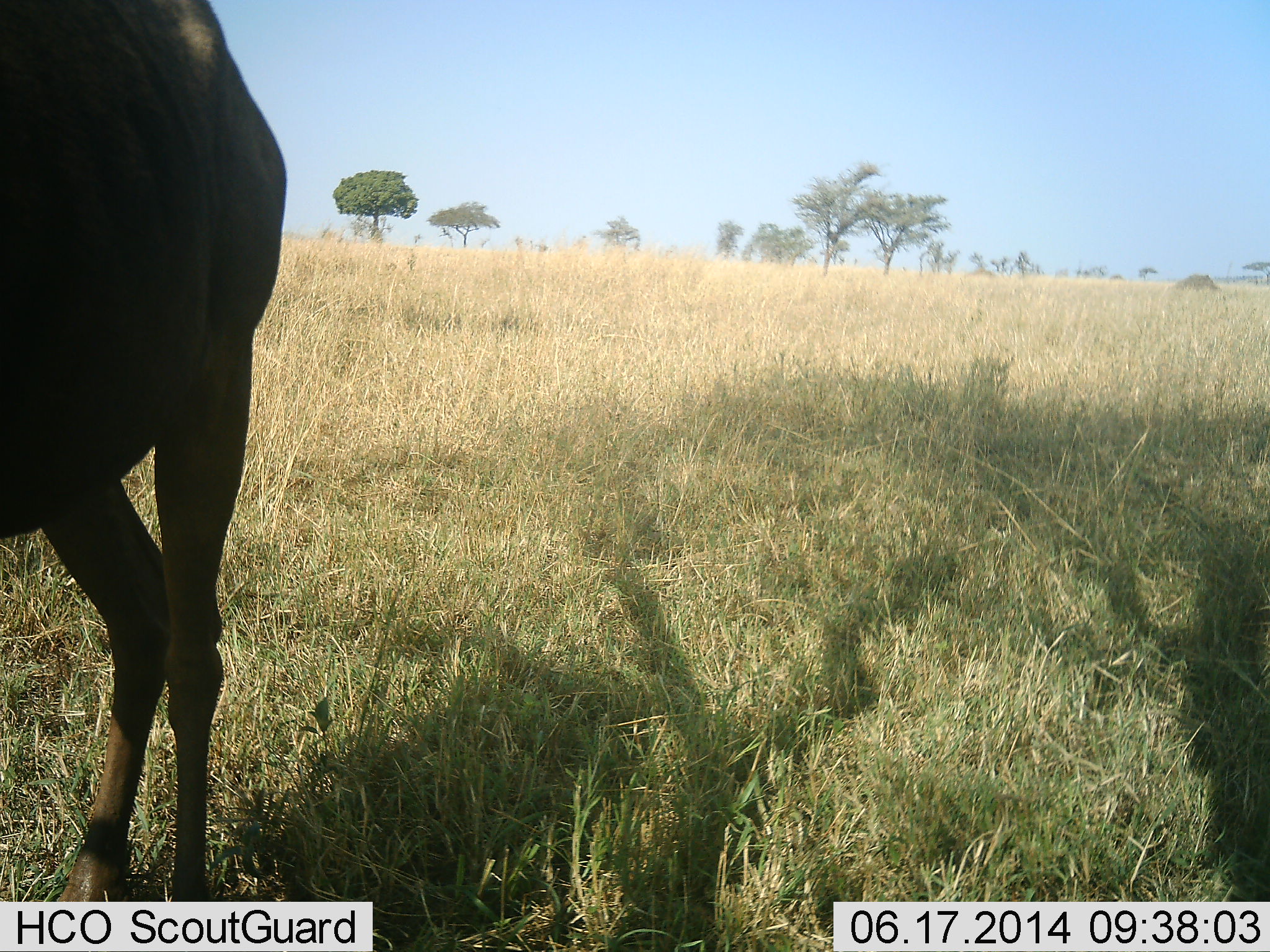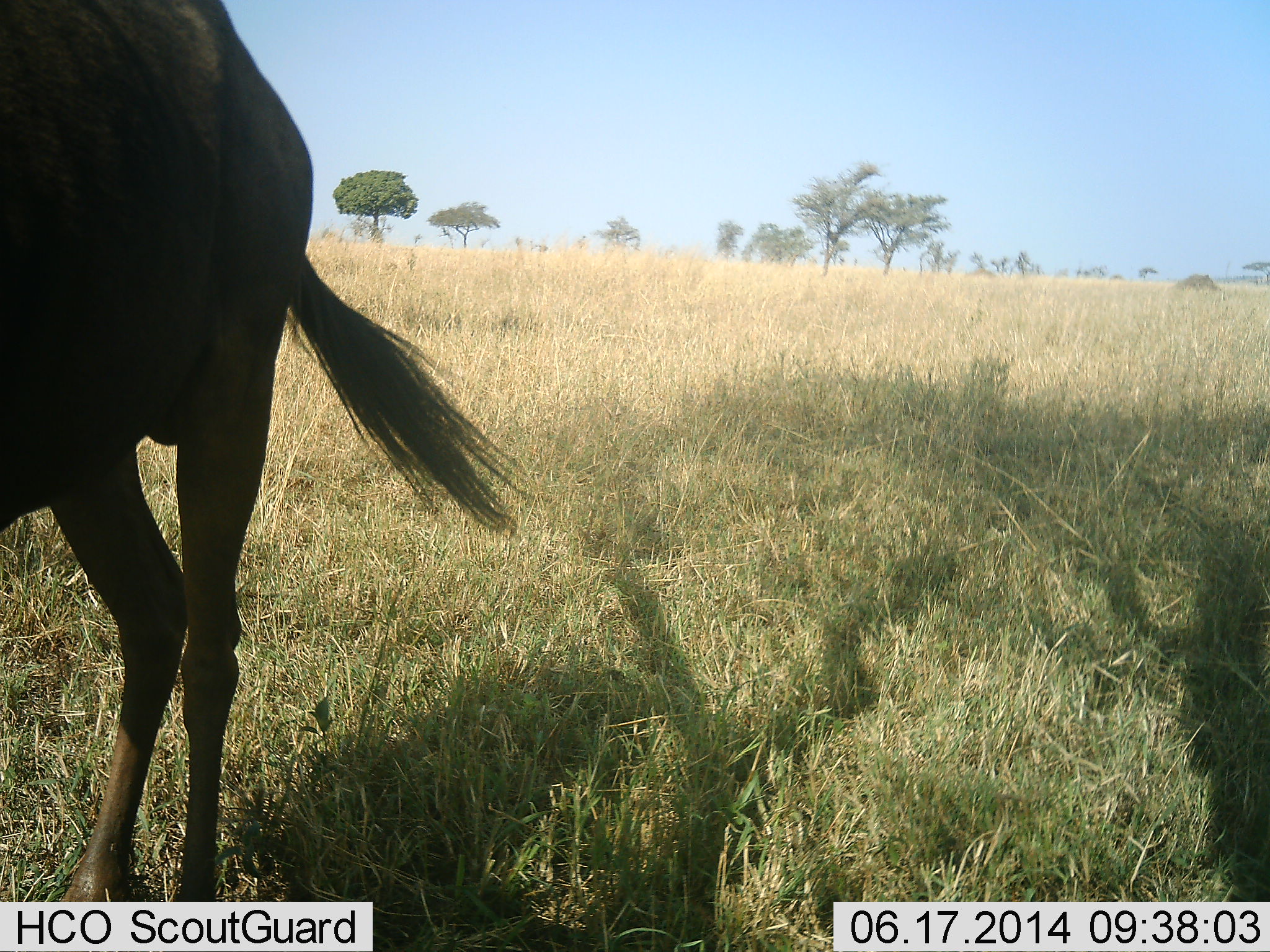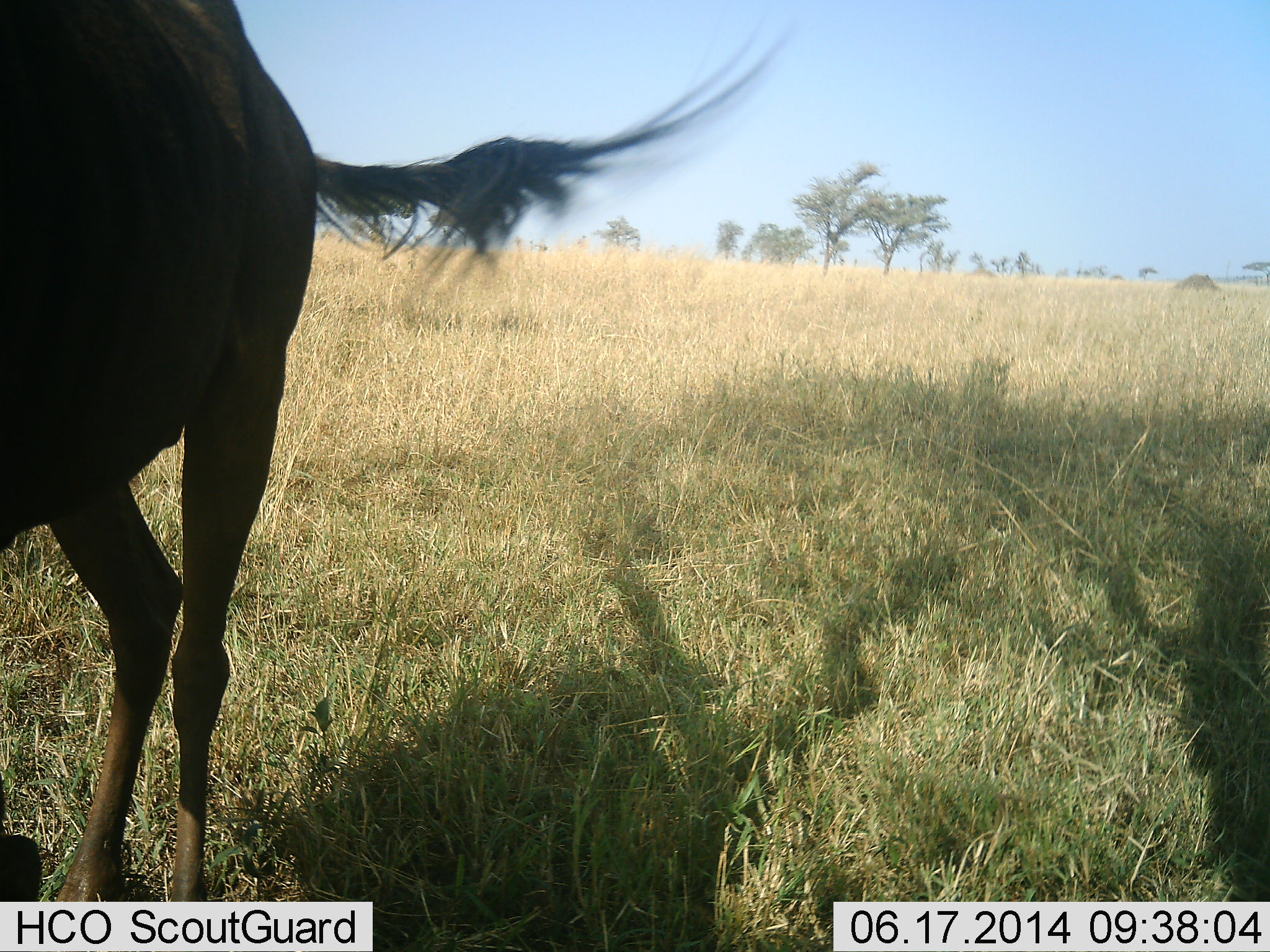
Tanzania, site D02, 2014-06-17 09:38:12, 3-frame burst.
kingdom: Animalia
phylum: Chordata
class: Mammalia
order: Artiodactyla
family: Bovidae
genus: Connochaetes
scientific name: Connochaetes taurinus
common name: blue wildebeest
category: wildebeest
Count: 1.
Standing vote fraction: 90%.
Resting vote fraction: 0%.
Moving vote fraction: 10%.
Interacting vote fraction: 0%.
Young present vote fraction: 0%.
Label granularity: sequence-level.